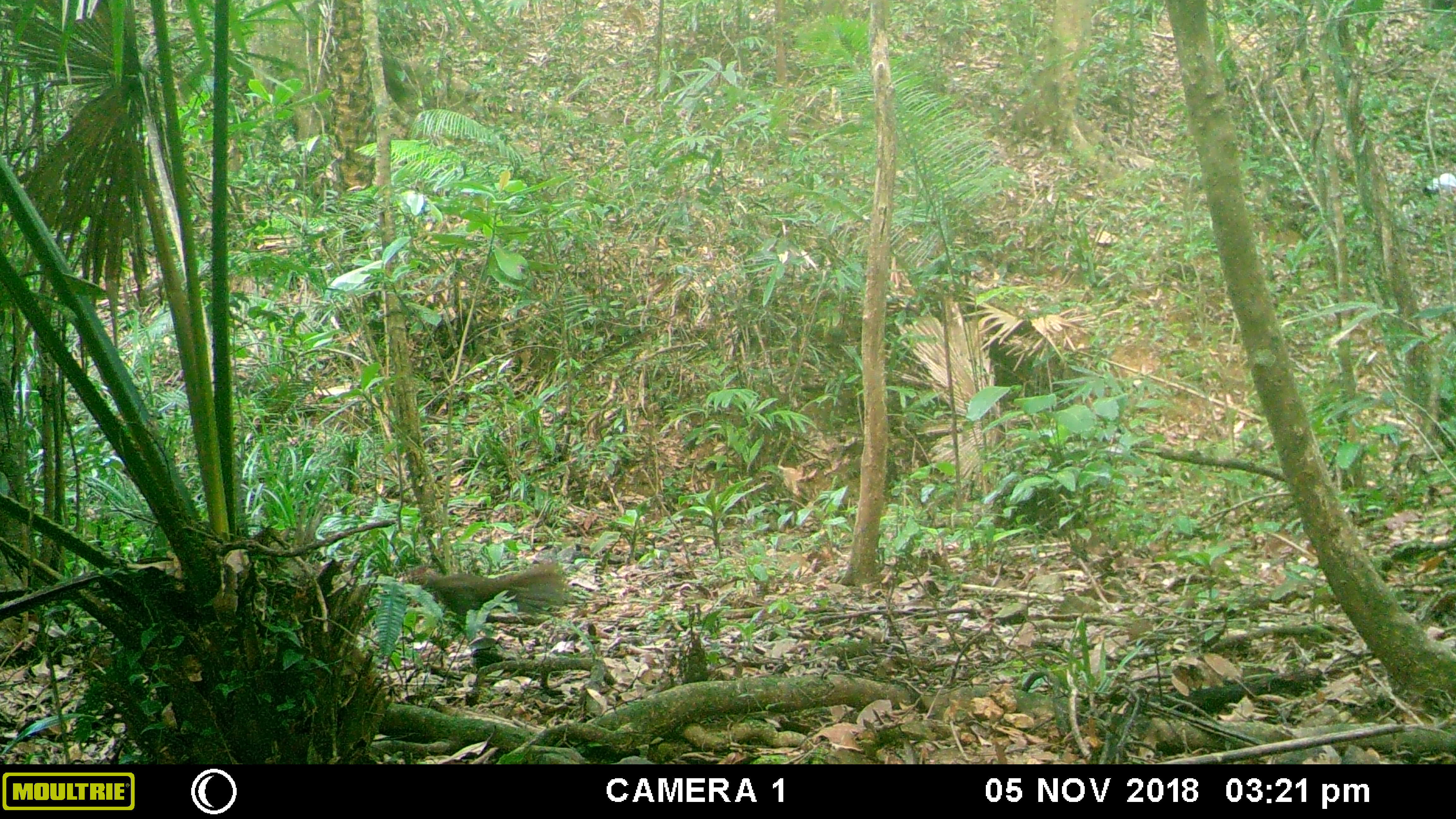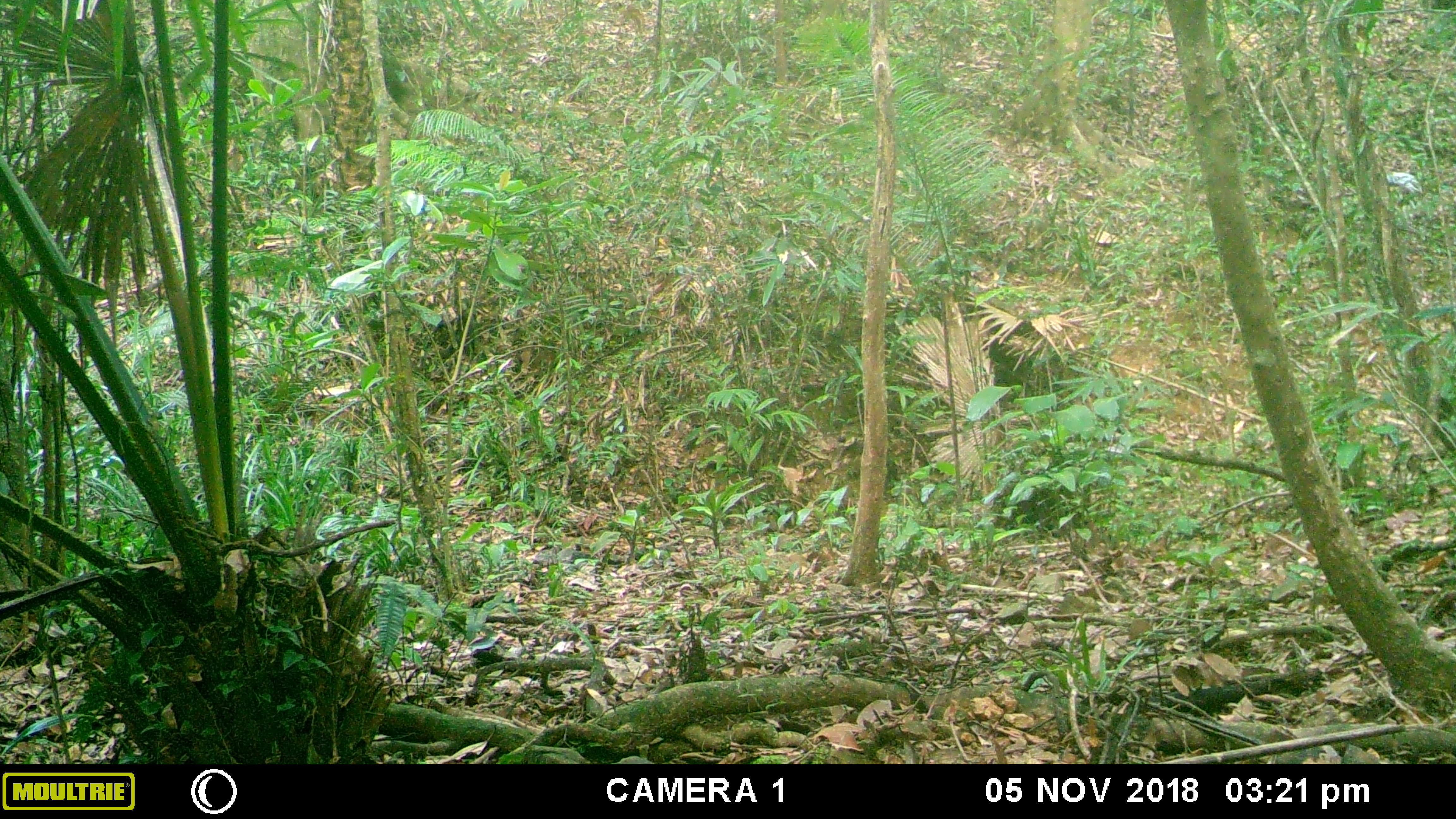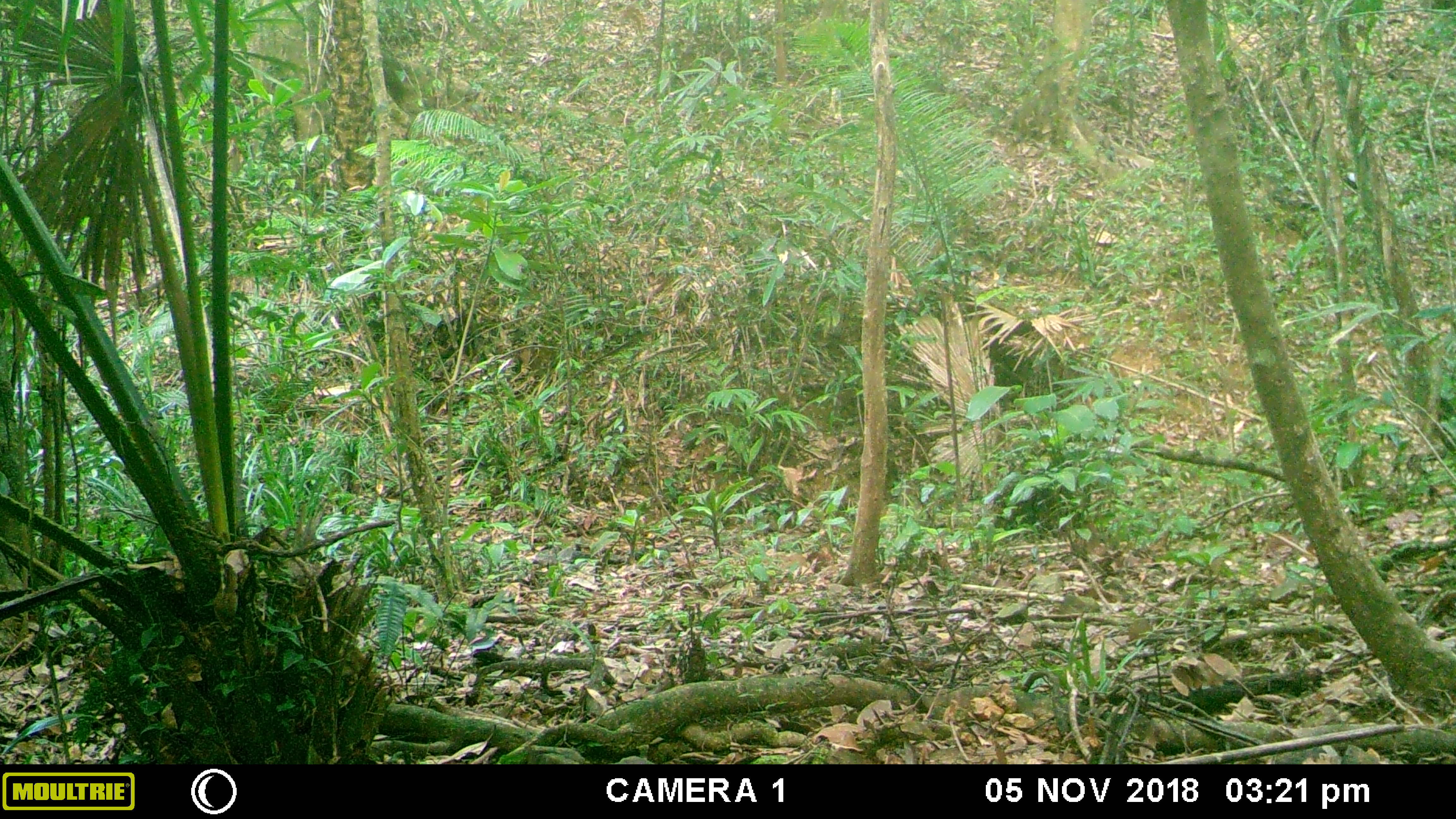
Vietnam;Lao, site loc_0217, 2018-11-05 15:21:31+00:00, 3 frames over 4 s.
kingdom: Animalia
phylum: Chordata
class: Aves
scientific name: Aves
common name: bird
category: unidentified bird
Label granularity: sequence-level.